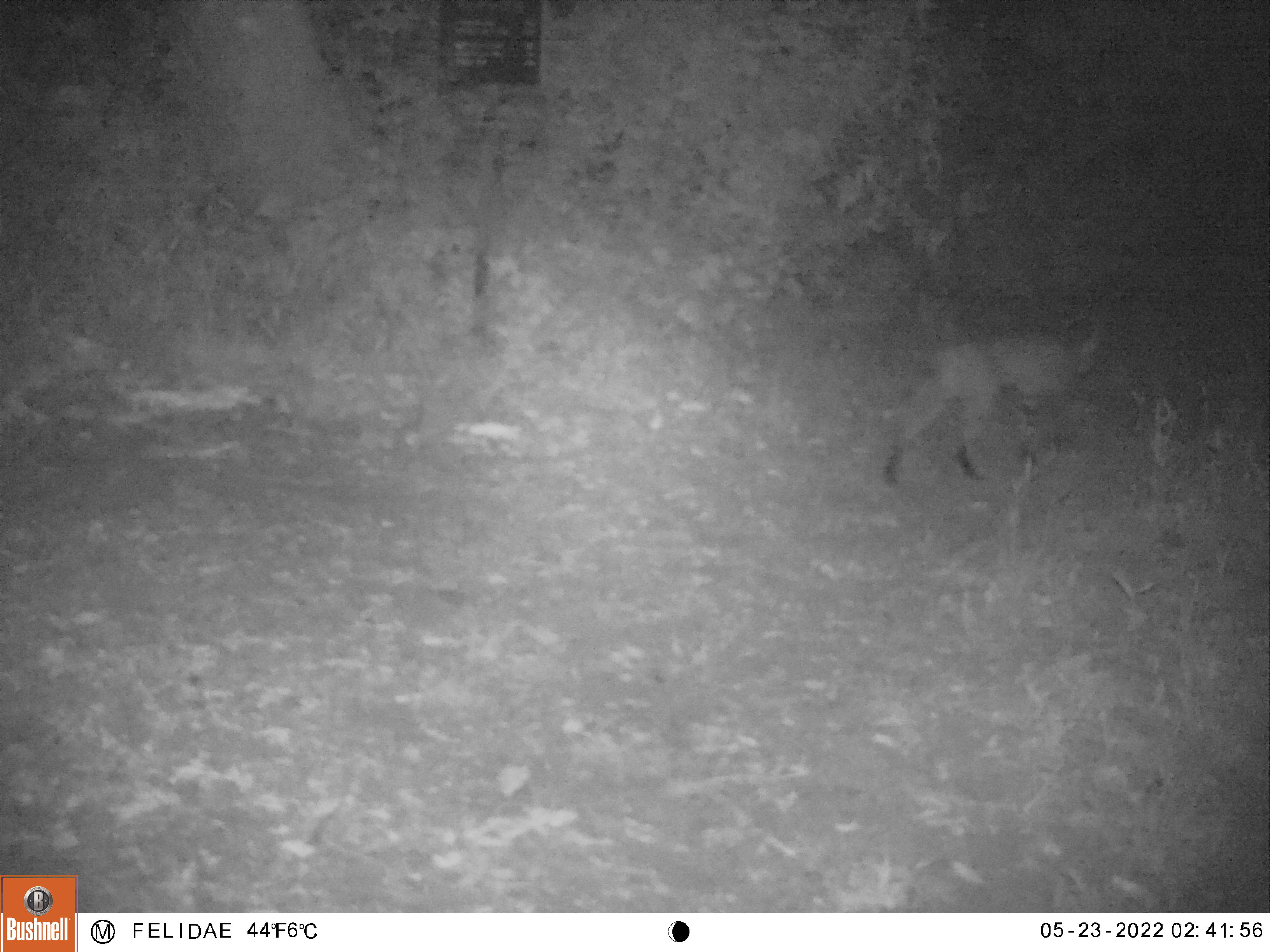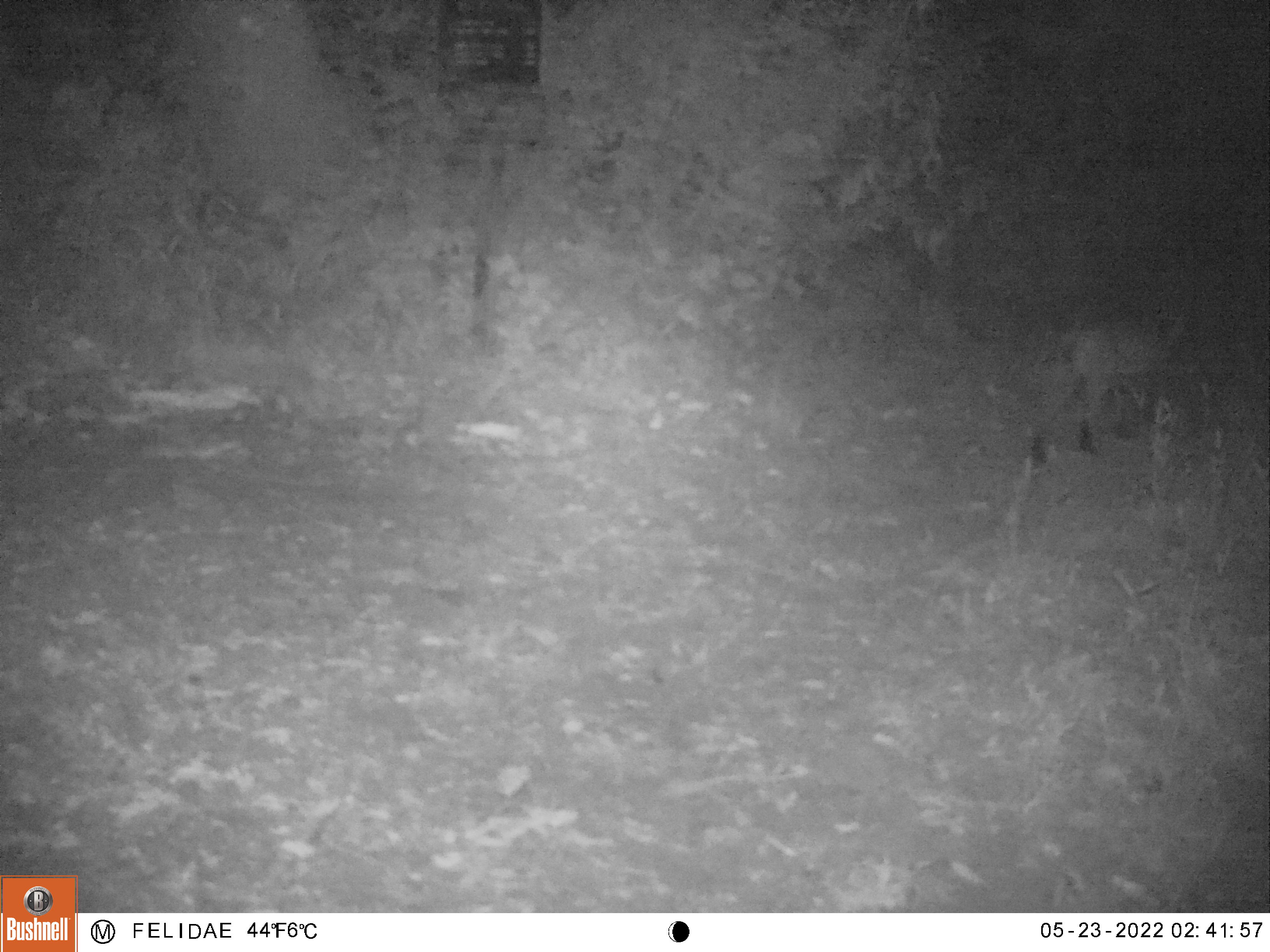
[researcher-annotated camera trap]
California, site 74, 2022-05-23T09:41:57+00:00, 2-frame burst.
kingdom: Animalia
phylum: Chordata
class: Mammalia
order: Carnivora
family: Felidae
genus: Lynx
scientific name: Lynx rufus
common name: bobcat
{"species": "bobcat (Lynx rufus)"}